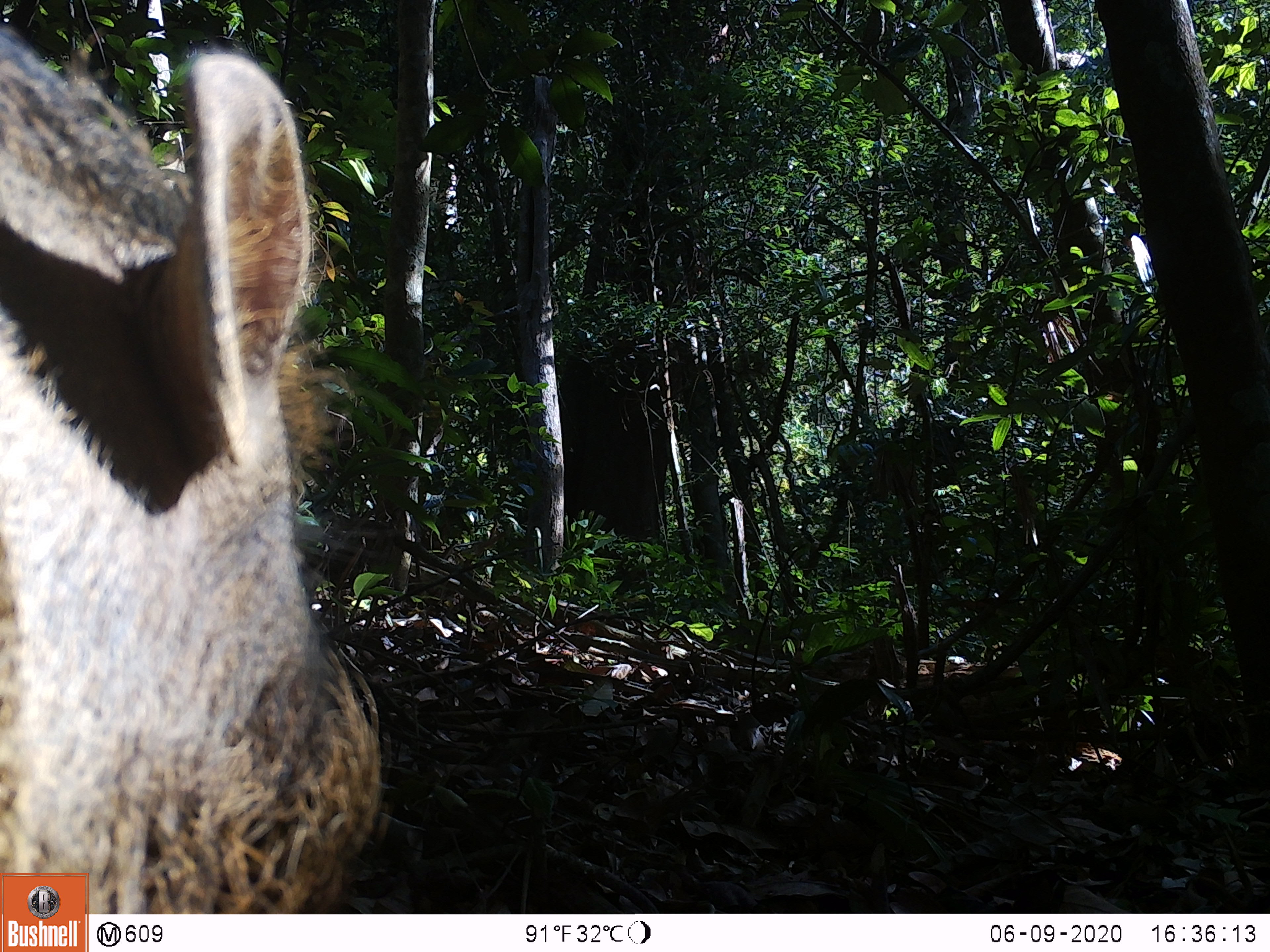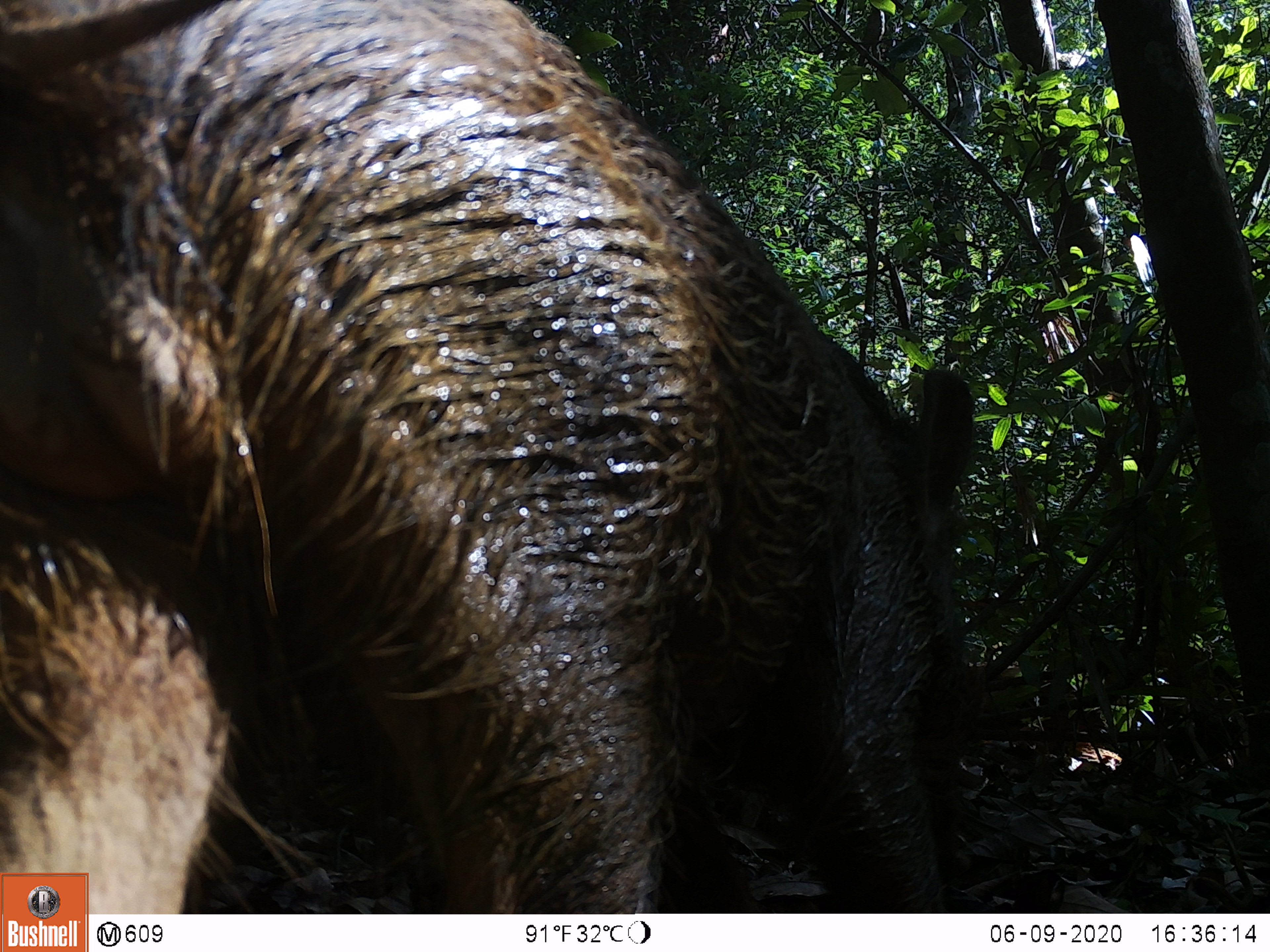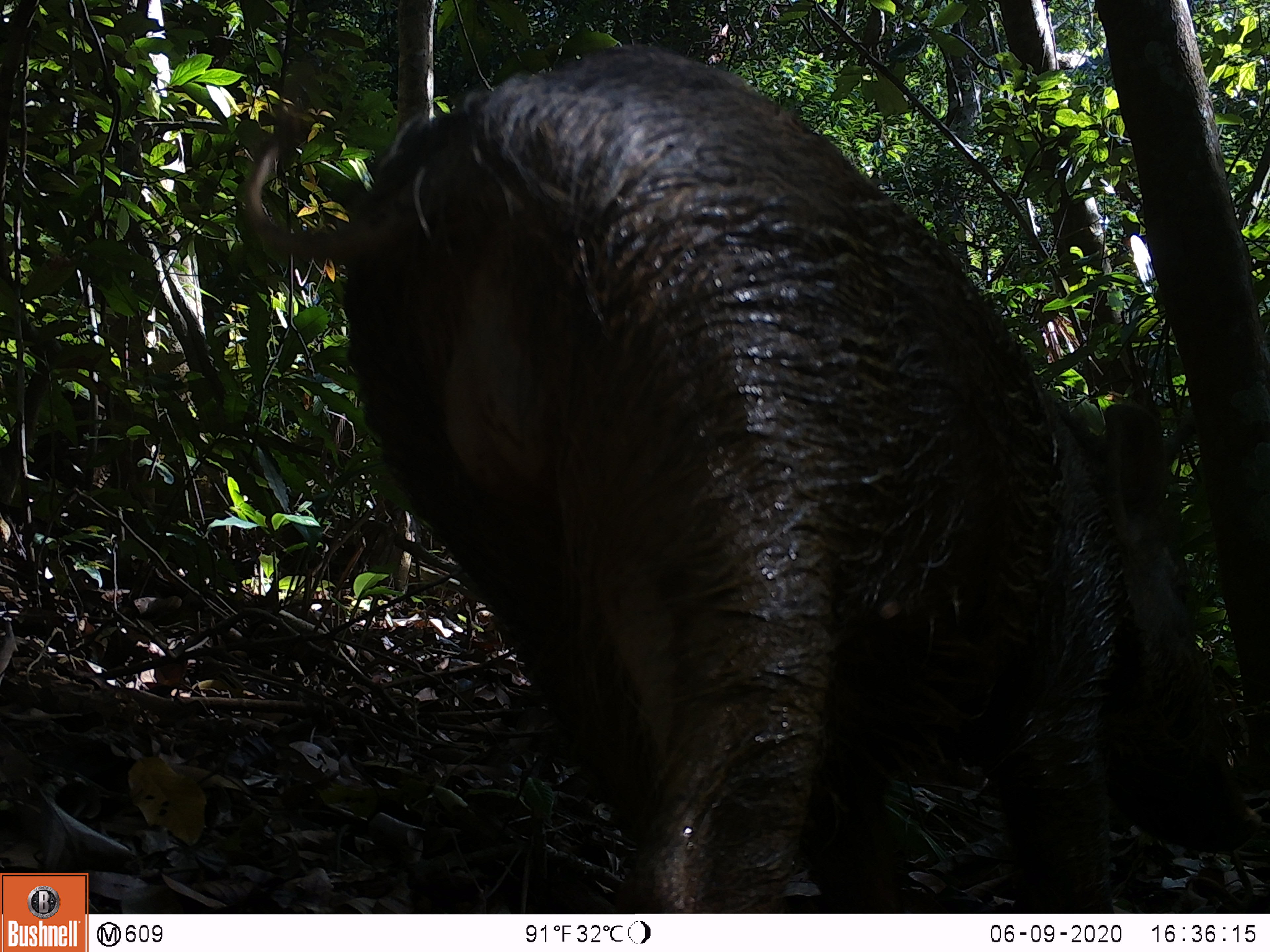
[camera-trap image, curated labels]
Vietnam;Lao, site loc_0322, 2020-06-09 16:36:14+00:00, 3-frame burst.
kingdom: Animalia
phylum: Chordata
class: Mammalia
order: Artiodactyla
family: Suidae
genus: Sus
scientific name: Sus scrofa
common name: eurasian wild pig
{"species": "eurasian wild pig (Sus scrofa)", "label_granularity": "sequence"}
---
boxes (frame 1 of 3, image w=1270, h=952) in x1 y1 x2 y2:
eurasian wild pig: 0 20 386 910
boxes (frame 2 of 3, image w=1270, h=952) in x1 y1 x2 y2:
eurasian wild pig: 0 0 976 913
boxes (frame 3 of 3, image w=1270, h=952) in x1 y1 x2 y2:
eurasian wild pig: 242 42 1258 909